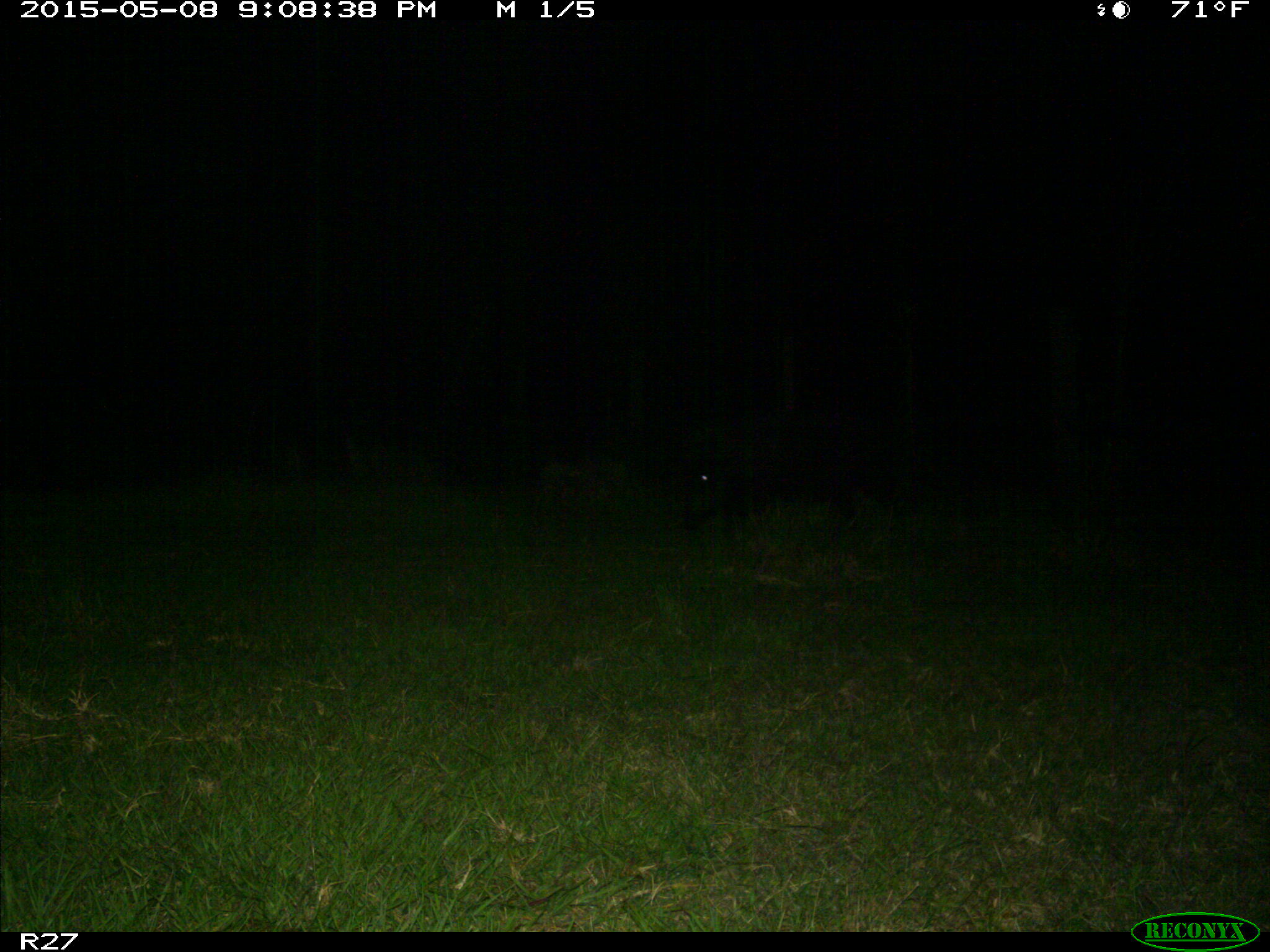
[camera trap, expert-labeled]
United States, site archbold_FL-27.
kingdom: Animalia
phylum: Chordata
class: Mammalia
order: Artiodactyla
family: Suidae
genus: Sus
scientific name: Sus scrofa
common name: wild boar